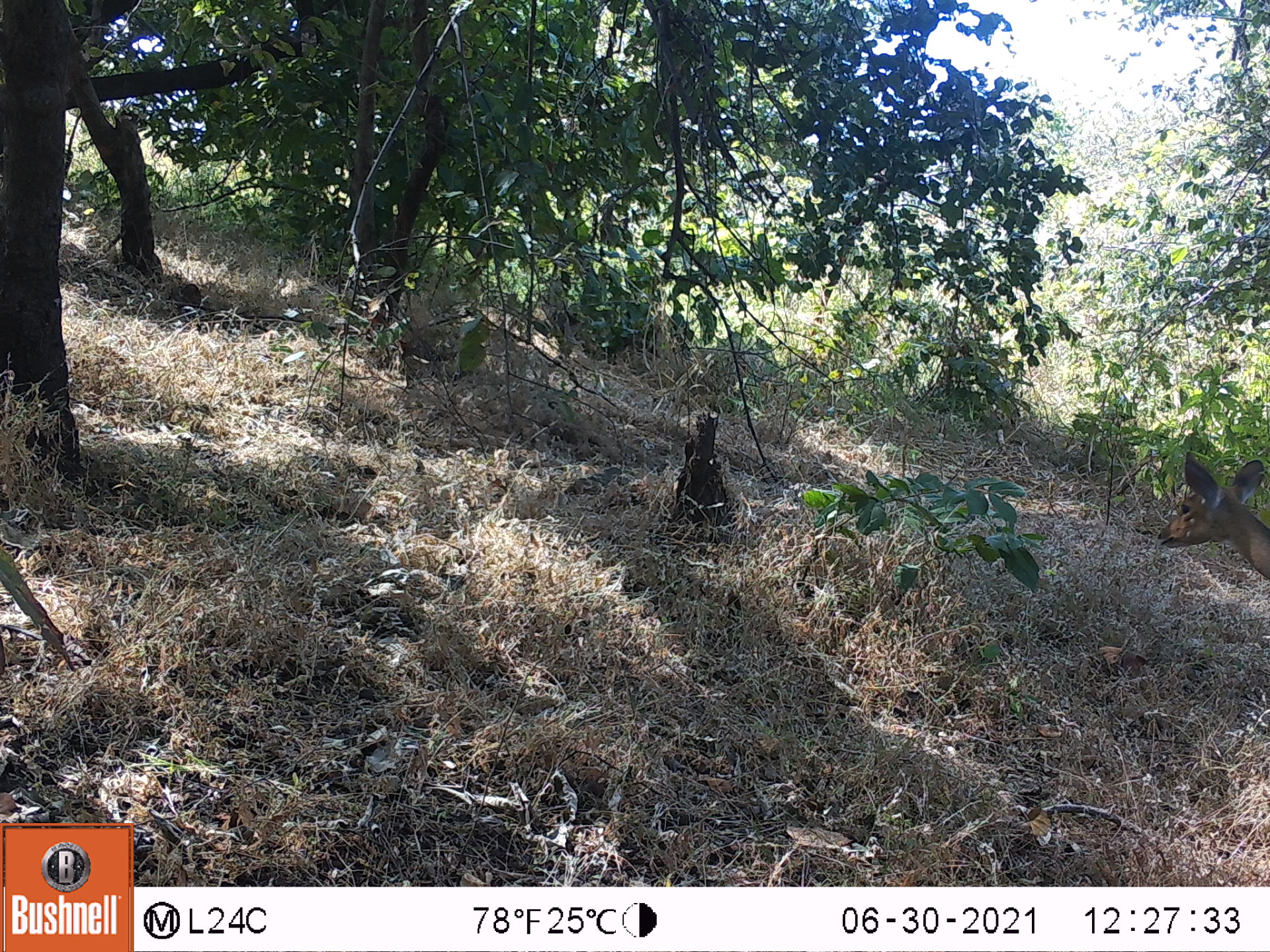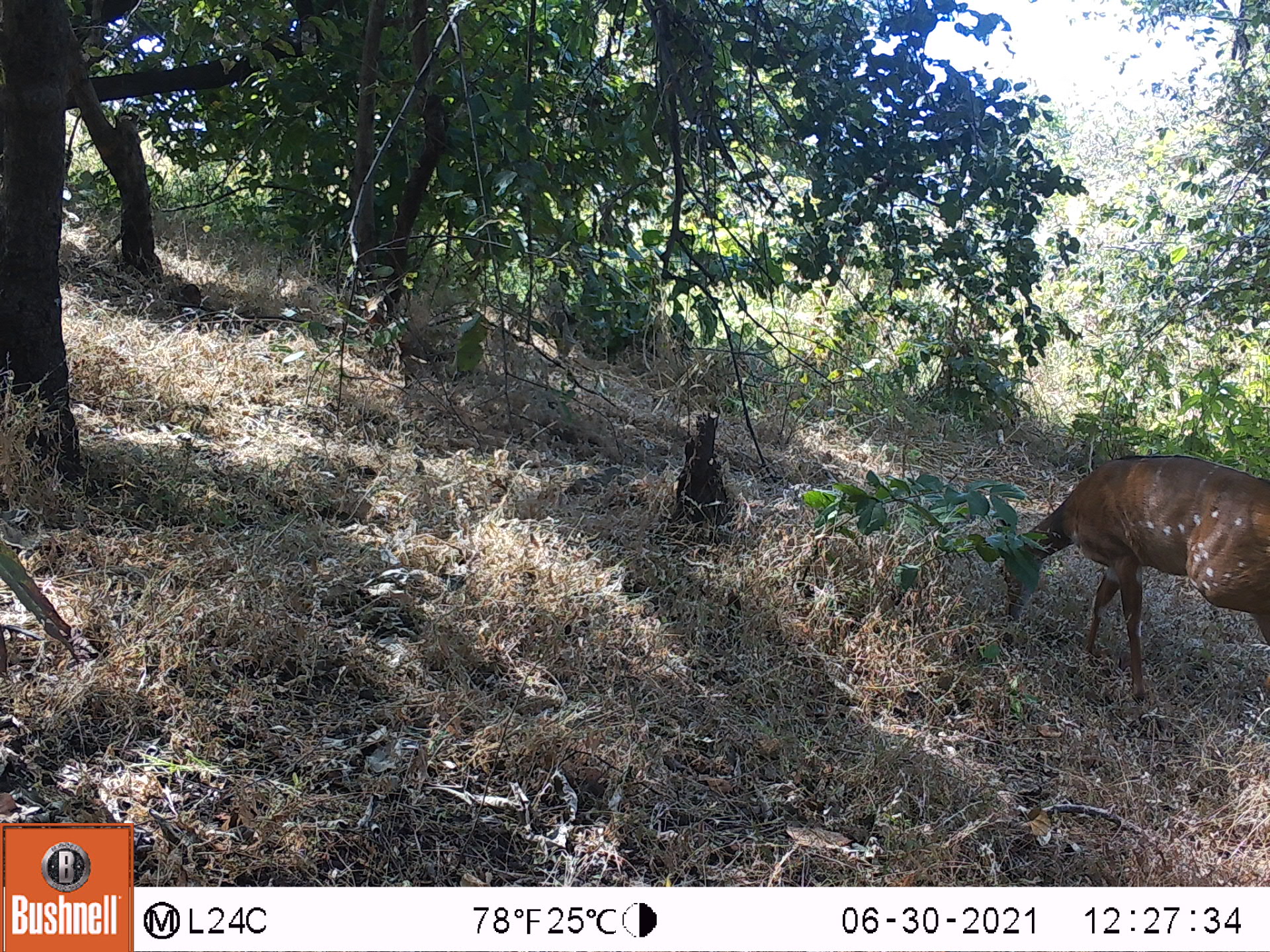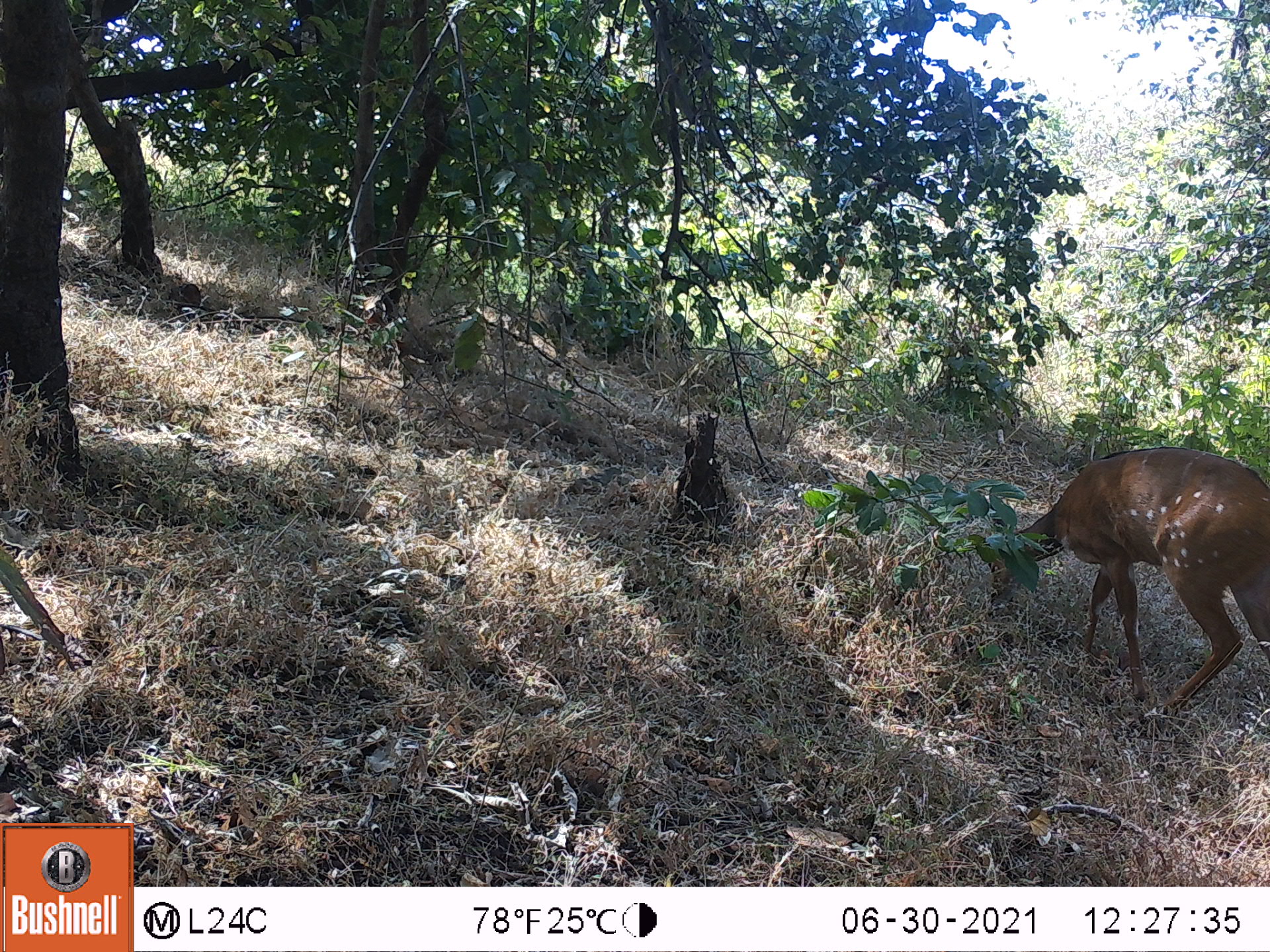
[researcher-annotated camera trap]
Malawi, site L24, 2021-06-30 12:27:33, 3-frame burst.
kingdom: Animalia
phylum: Chordata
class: Mammalia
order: Artiodactyla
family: Bovidae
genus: Tragelaphus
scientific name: Tragelaphus sylvaticus sylvaticus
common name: cape bushbuck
Cape bushbuck (Tragelaphus sylvaticus sylvaticus), count 1.